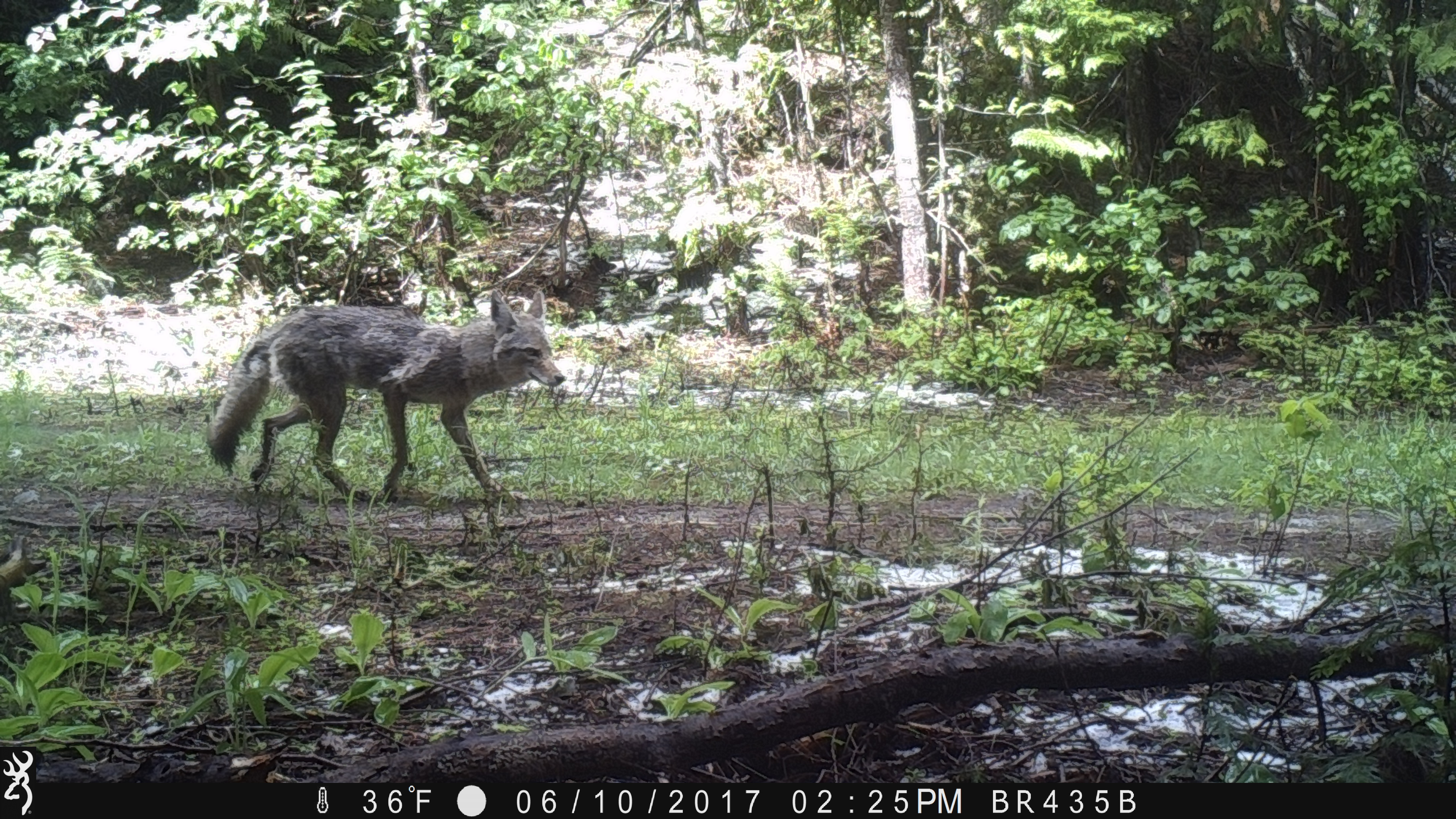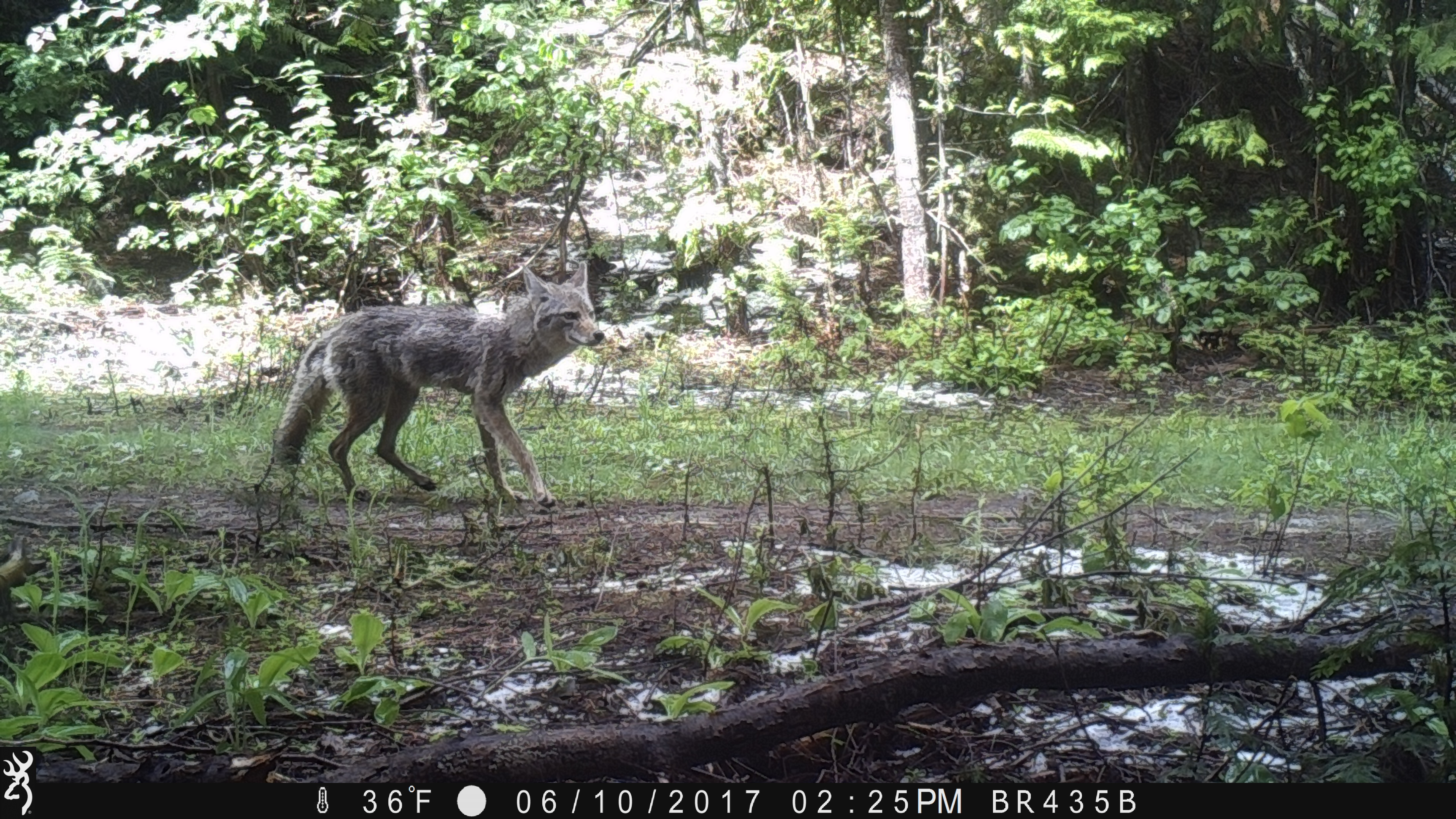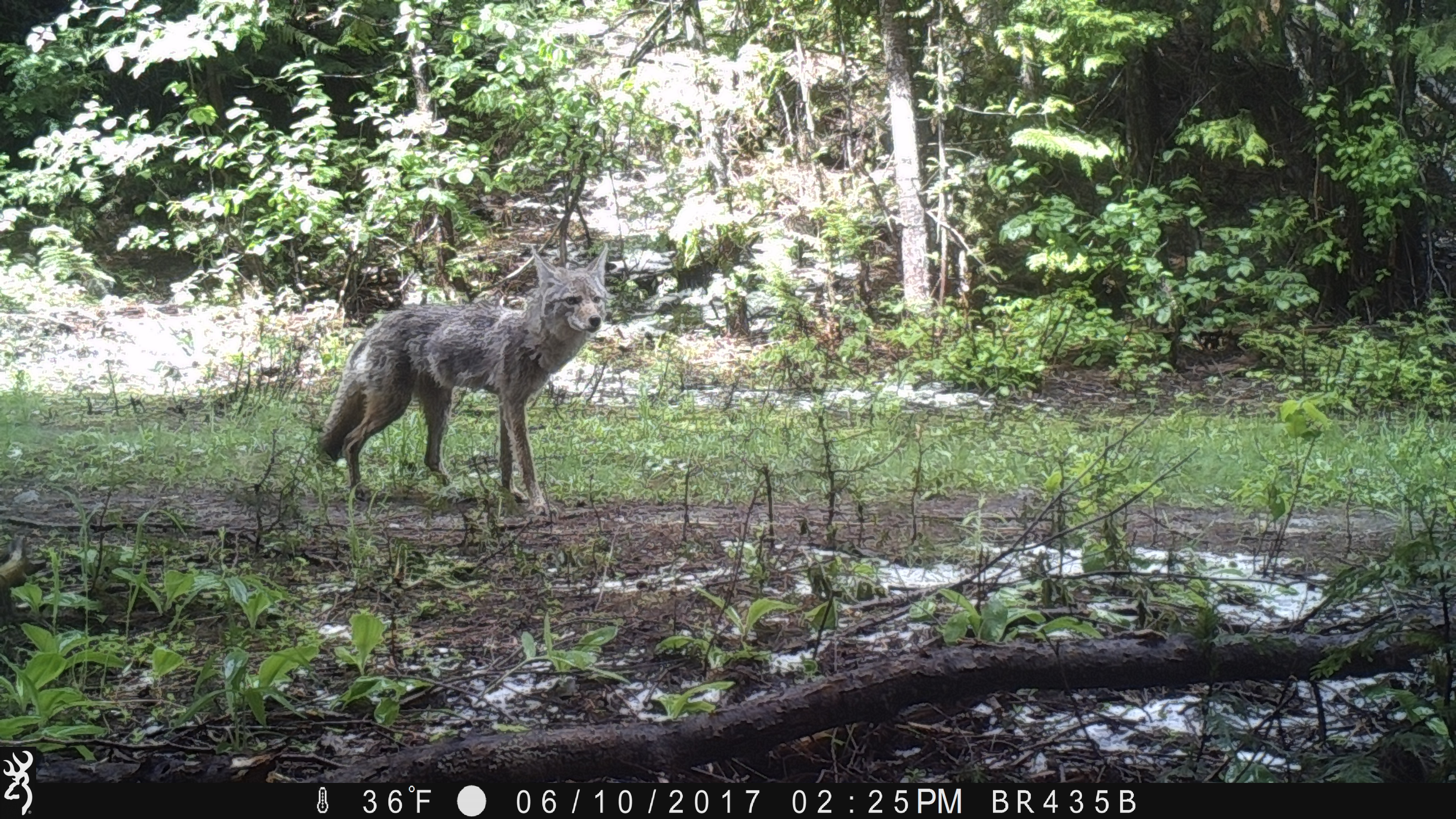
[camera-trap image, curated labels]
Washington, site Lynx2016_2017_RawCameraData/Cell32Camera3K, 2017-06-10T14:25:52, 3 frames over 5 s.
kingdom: Animalia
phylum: Chordata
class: Mammalia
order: Carnivora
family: Canidae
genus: Canis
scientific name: Canis latrans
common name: coyote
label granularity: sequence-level